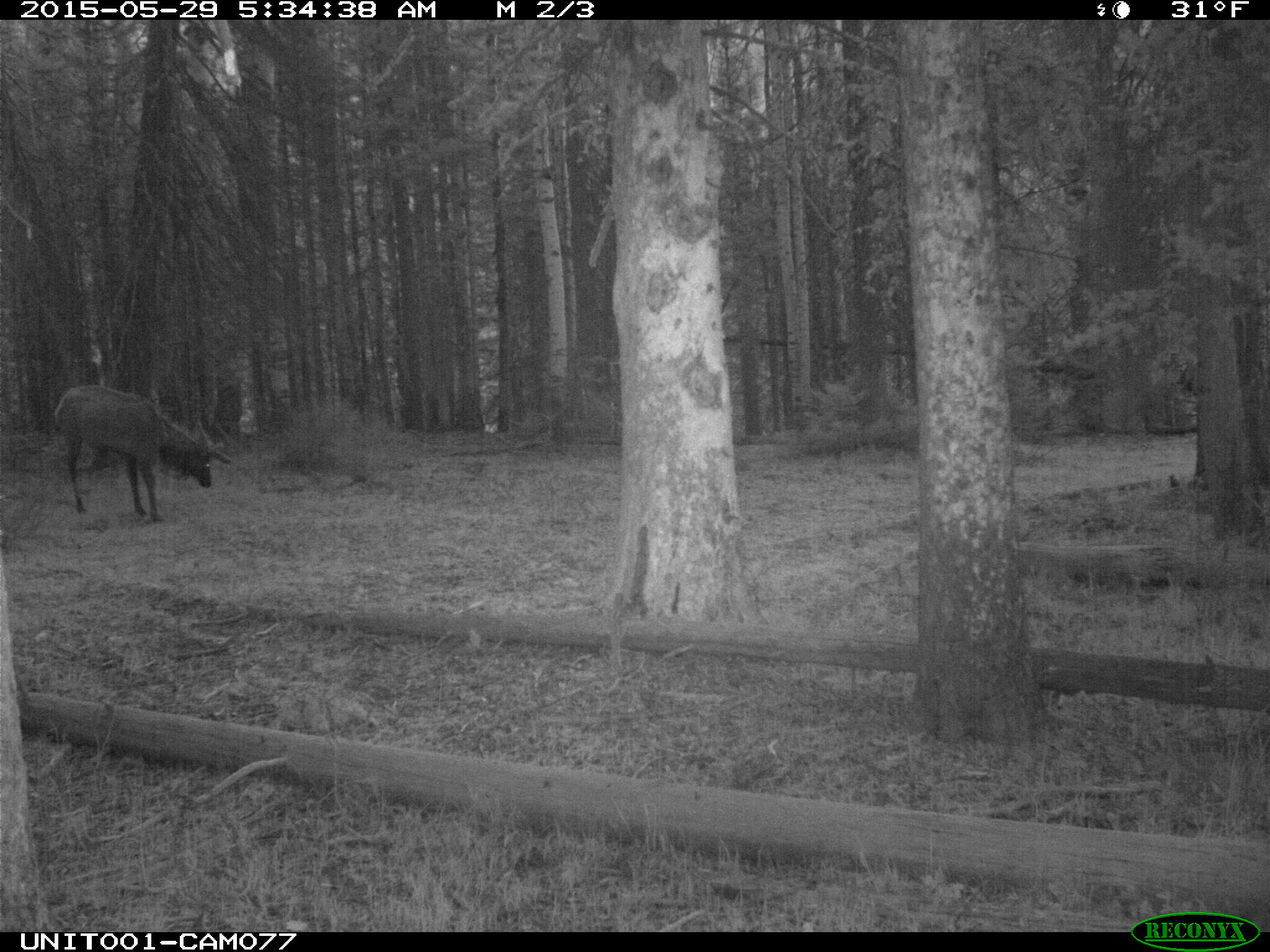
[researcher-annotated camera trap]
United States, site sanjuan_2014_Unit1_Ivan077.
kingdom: Animalia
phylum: Chordata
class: Mammalia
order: Artiodactyla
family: Cervidae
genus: Cervus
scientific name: Cervus elaphus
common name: red deer